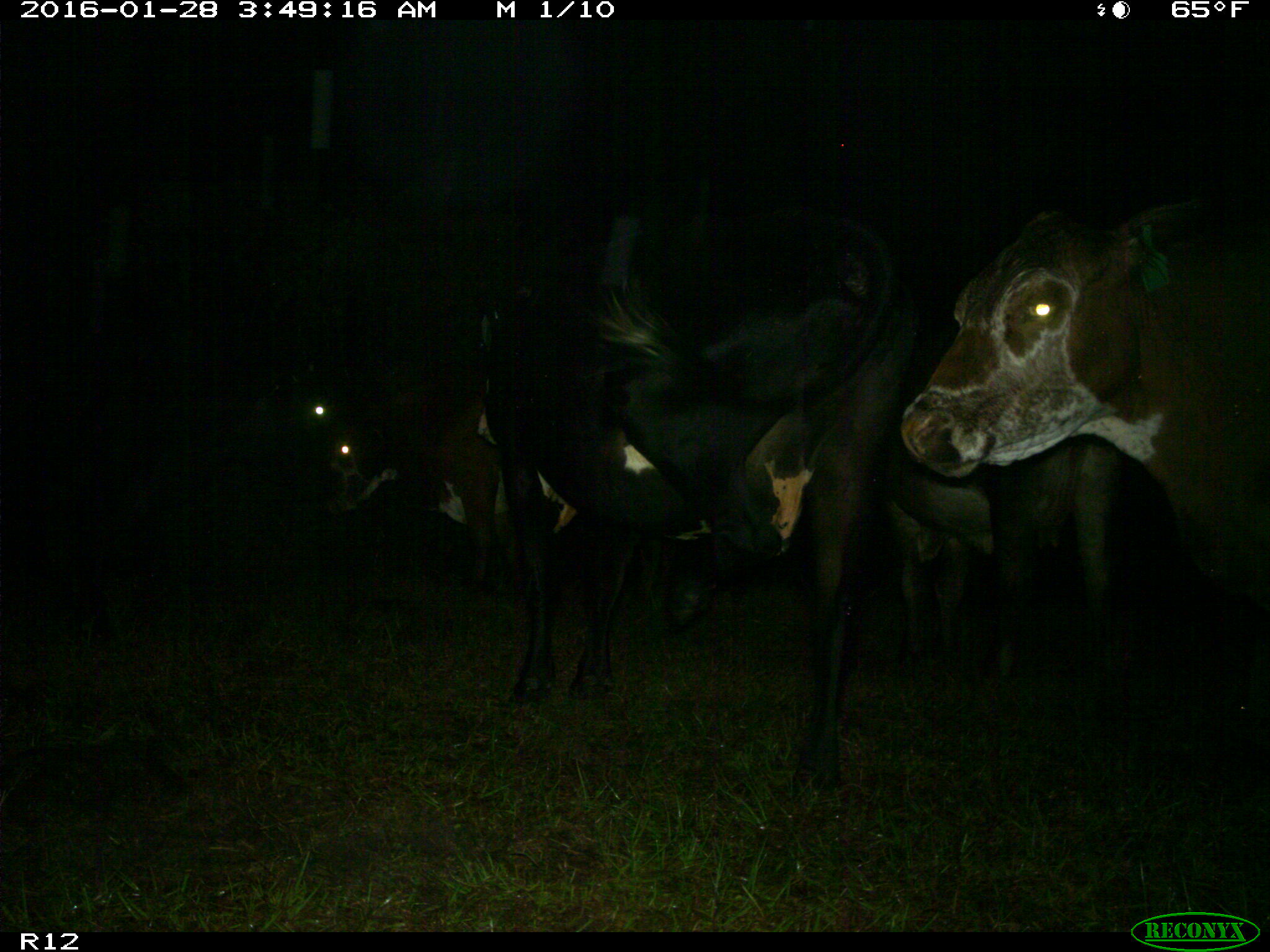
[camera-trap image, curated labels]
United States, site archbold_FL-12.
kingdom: Animalia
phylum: Chordata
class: Mammalia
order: Artiodactyla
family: Bovidae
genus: Bos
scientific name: Bos taurus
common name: domestic cow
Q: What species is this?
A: Bos taurus (domestic cow).